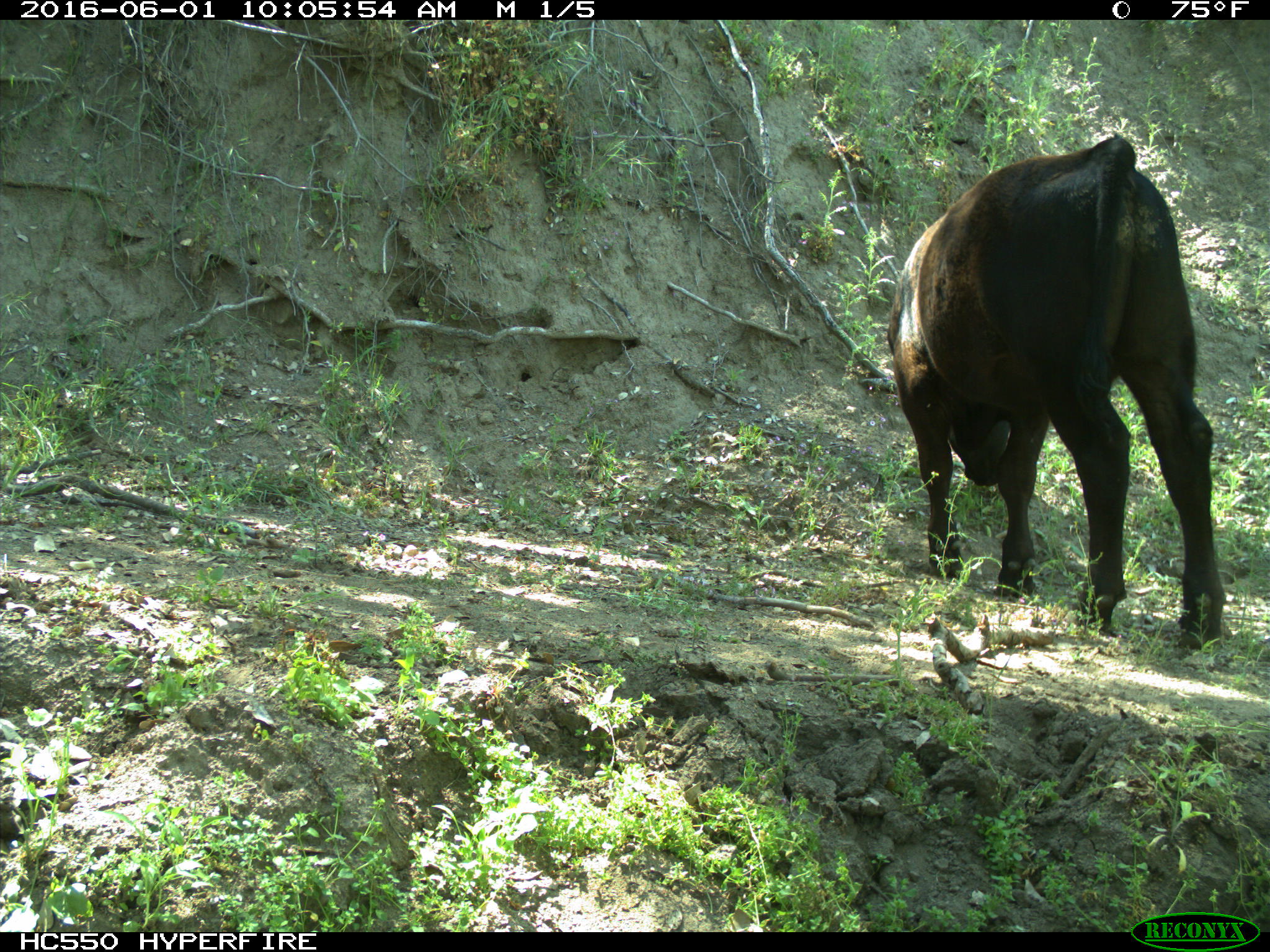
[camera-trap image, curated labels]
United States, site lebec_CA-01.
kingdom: Animalia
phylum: Chordata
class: Mammalia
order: Artiodactyla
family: Bovidae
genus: Bos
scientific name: Bos taurus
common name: domestic cow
Bos taurus (domestic cow).